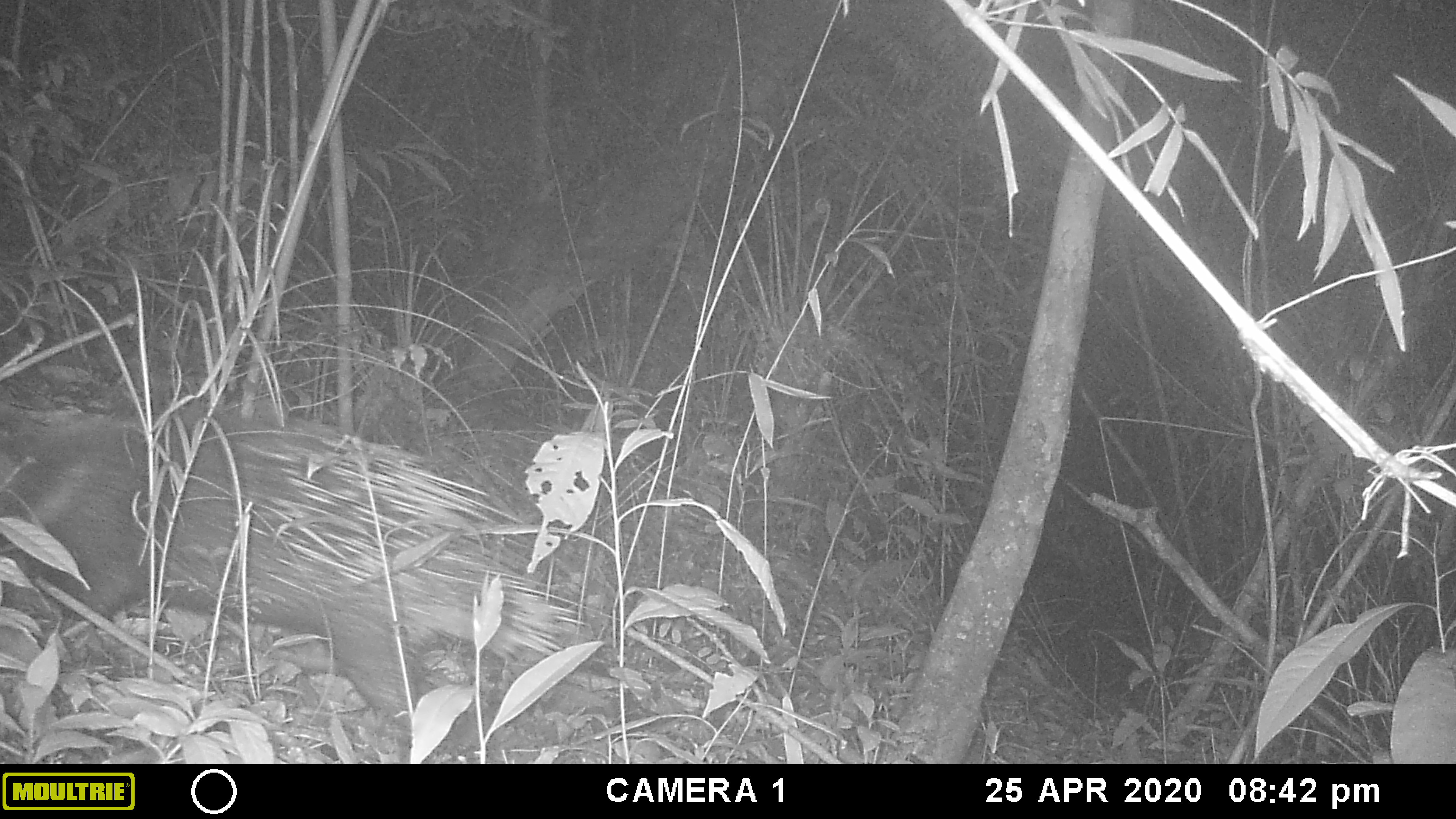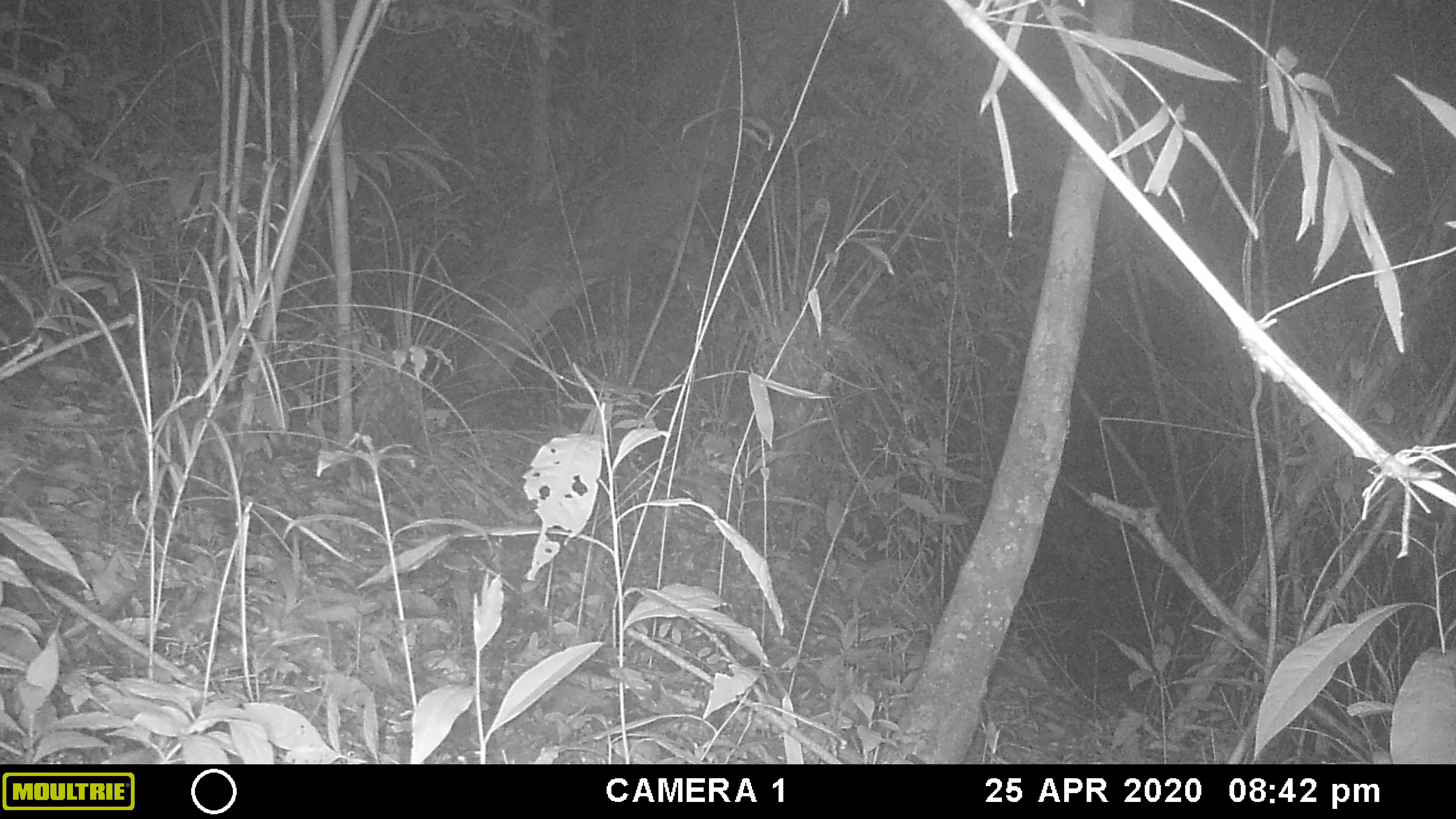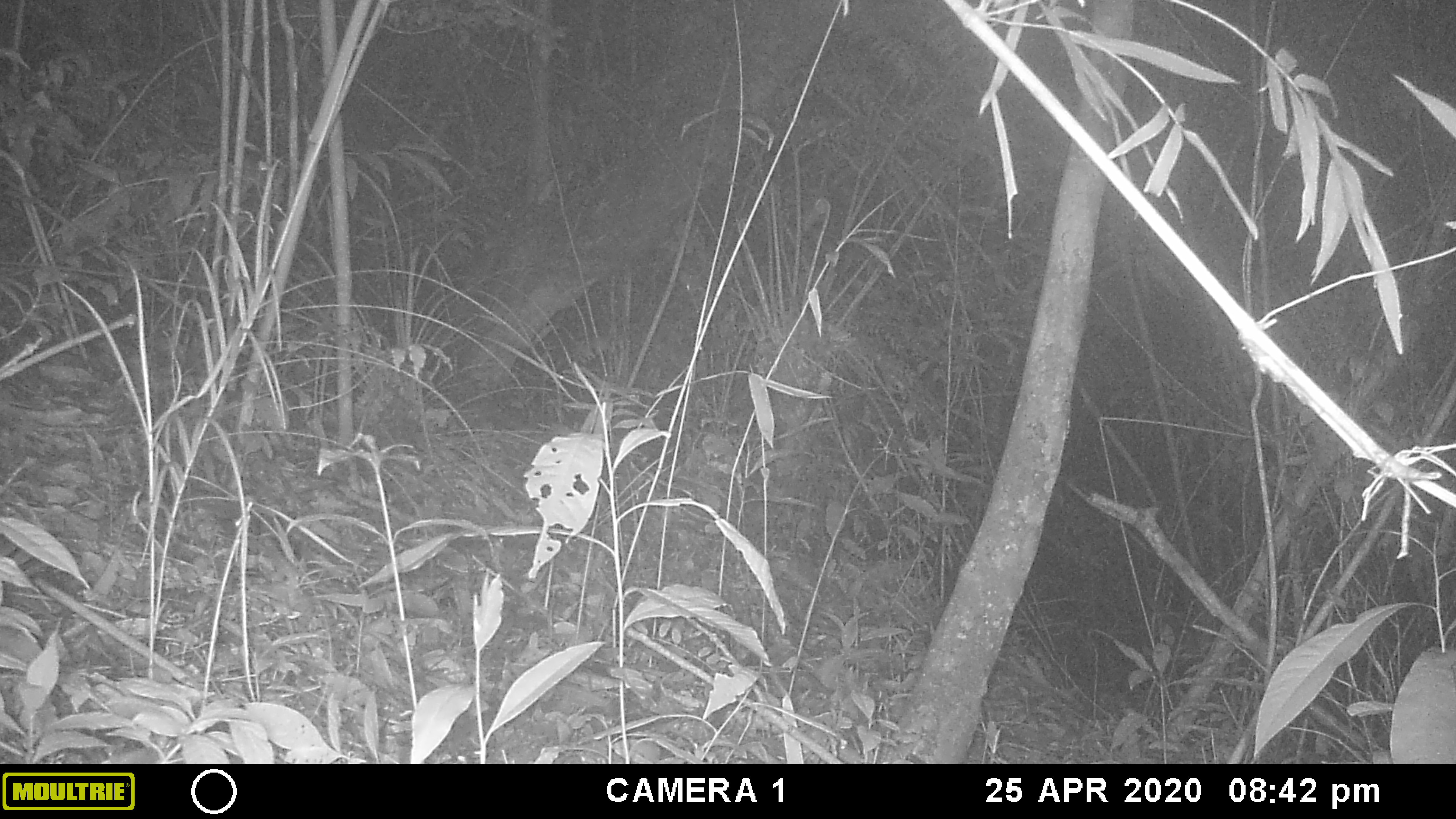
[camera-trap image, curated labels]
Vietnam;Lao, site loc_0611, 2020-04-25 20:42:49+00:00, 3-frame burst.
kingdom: Animalia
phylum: Chordata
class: Mammalia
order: Rodentia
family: Hystricidae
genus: Hystrix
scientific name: Hystrix brachyura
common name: malayan porcupine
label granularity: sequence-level